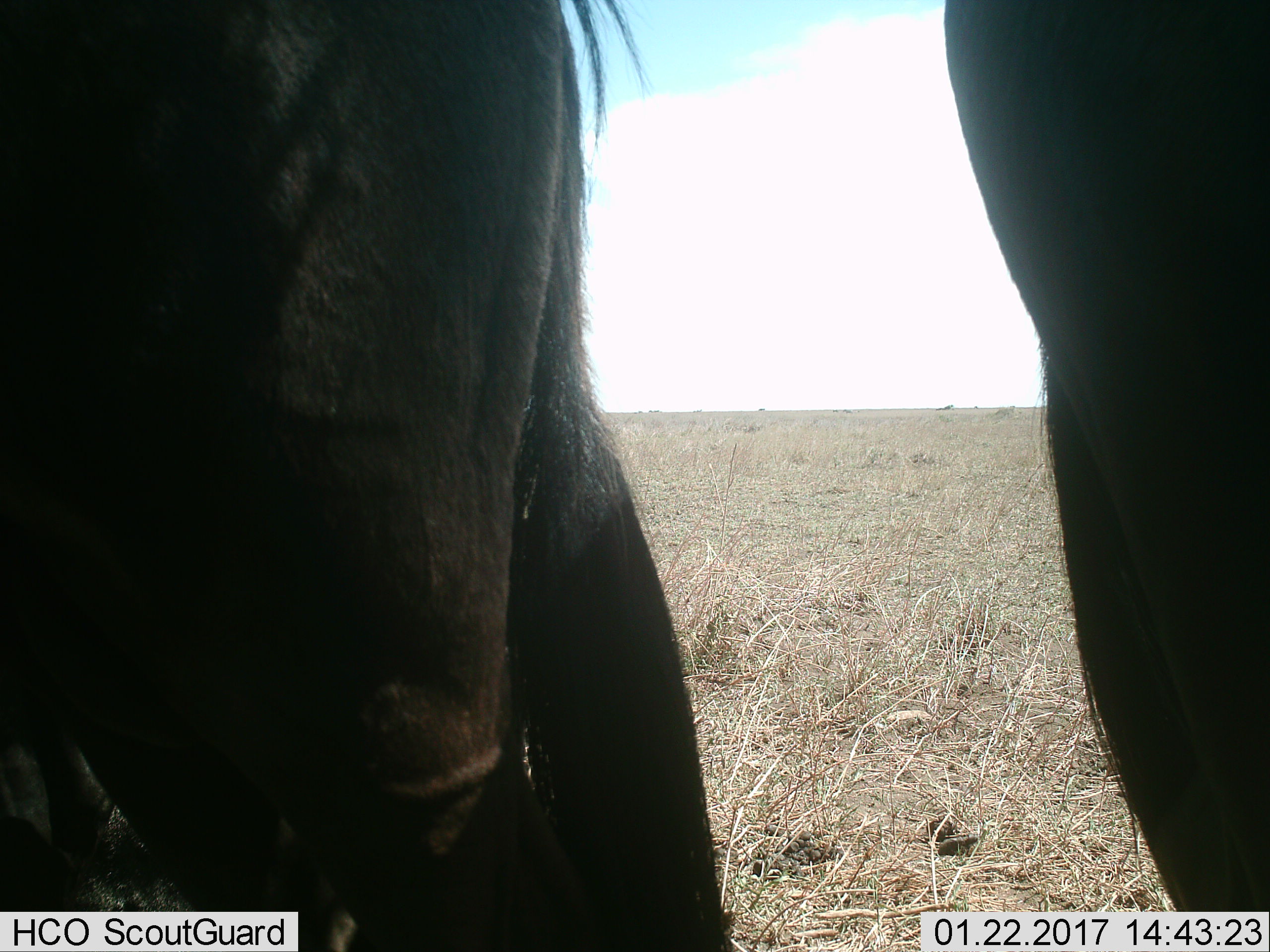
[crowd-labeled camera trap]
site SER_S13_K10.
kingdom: Animalia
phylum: Chordata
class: Mammalia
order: Artiodactyla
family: Bovidae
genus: Connochaetes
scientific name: Connochaetes taurinus taurinus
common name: blue wildebeest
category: wildebeestblue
Wildebeestblue (blue wildebeest) (Connochaetes taurinus taurinus), count 2. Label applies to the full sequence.